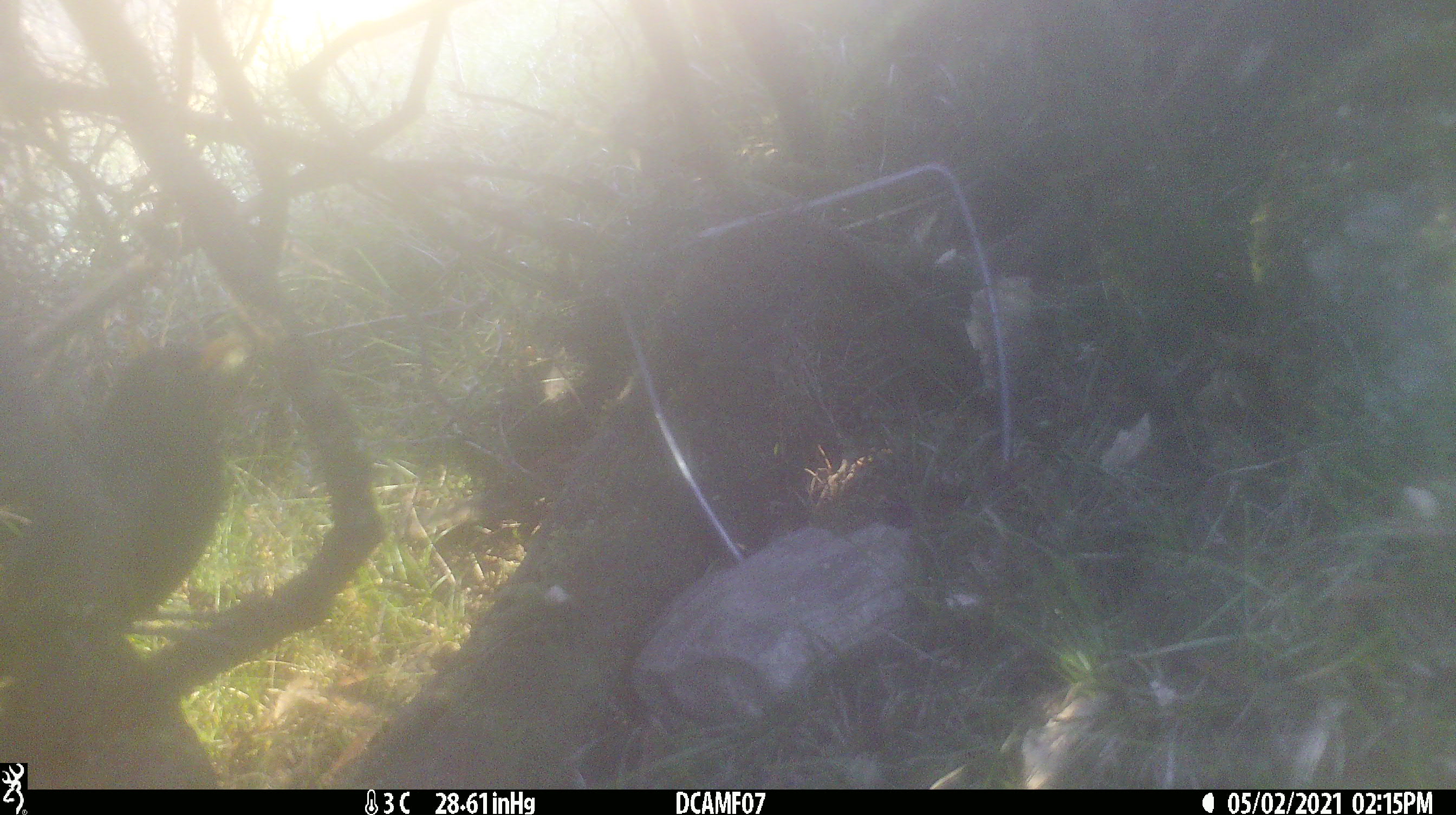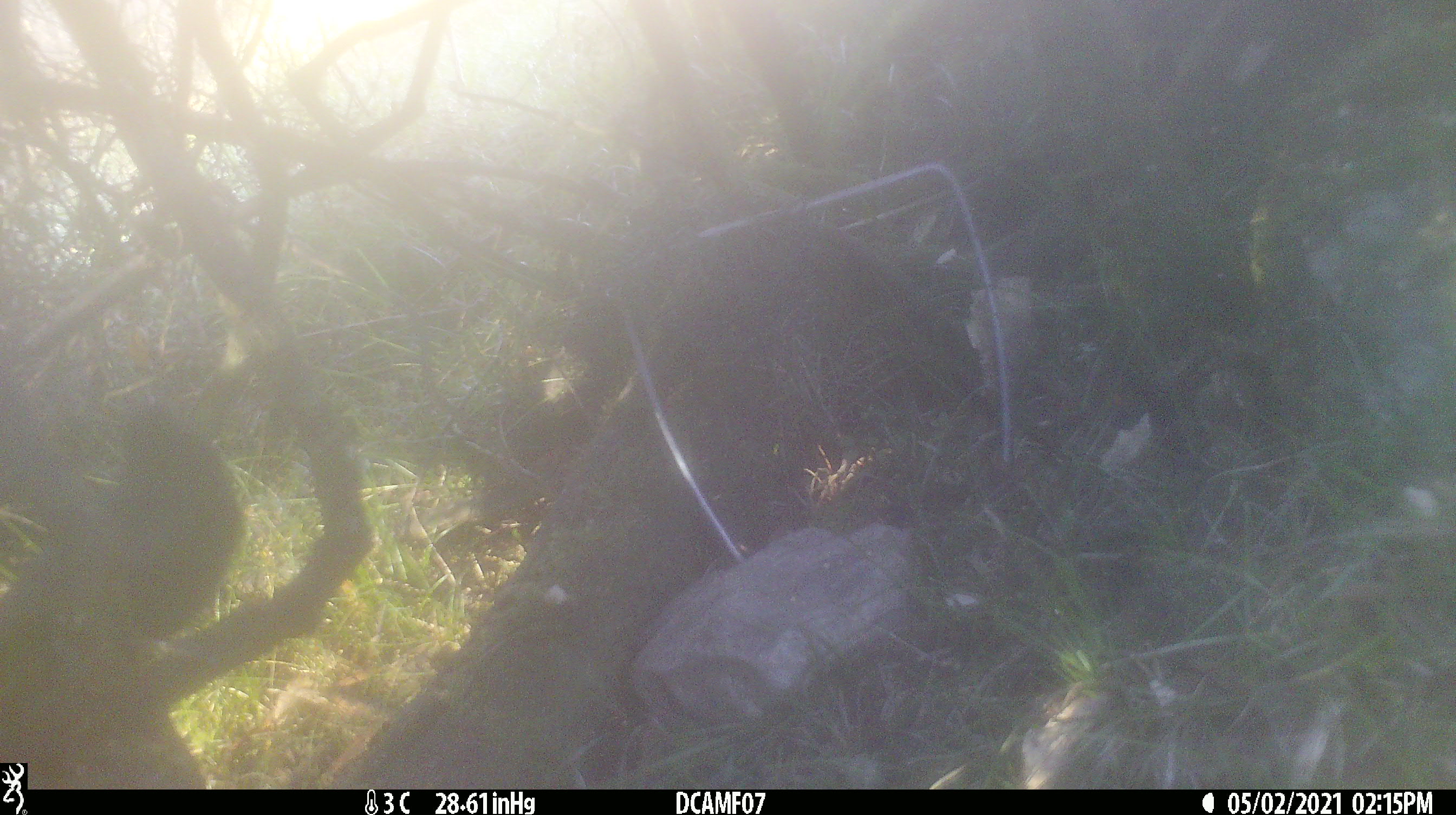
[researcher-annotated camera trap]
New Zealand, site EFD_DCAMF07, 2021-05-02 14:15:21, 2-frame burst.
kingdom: Animalia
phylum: Chordata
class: Aves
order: Passeriformes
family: Turdidae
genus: Turdus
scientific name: Turdus merula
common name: eurasian blackbird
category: blackbird